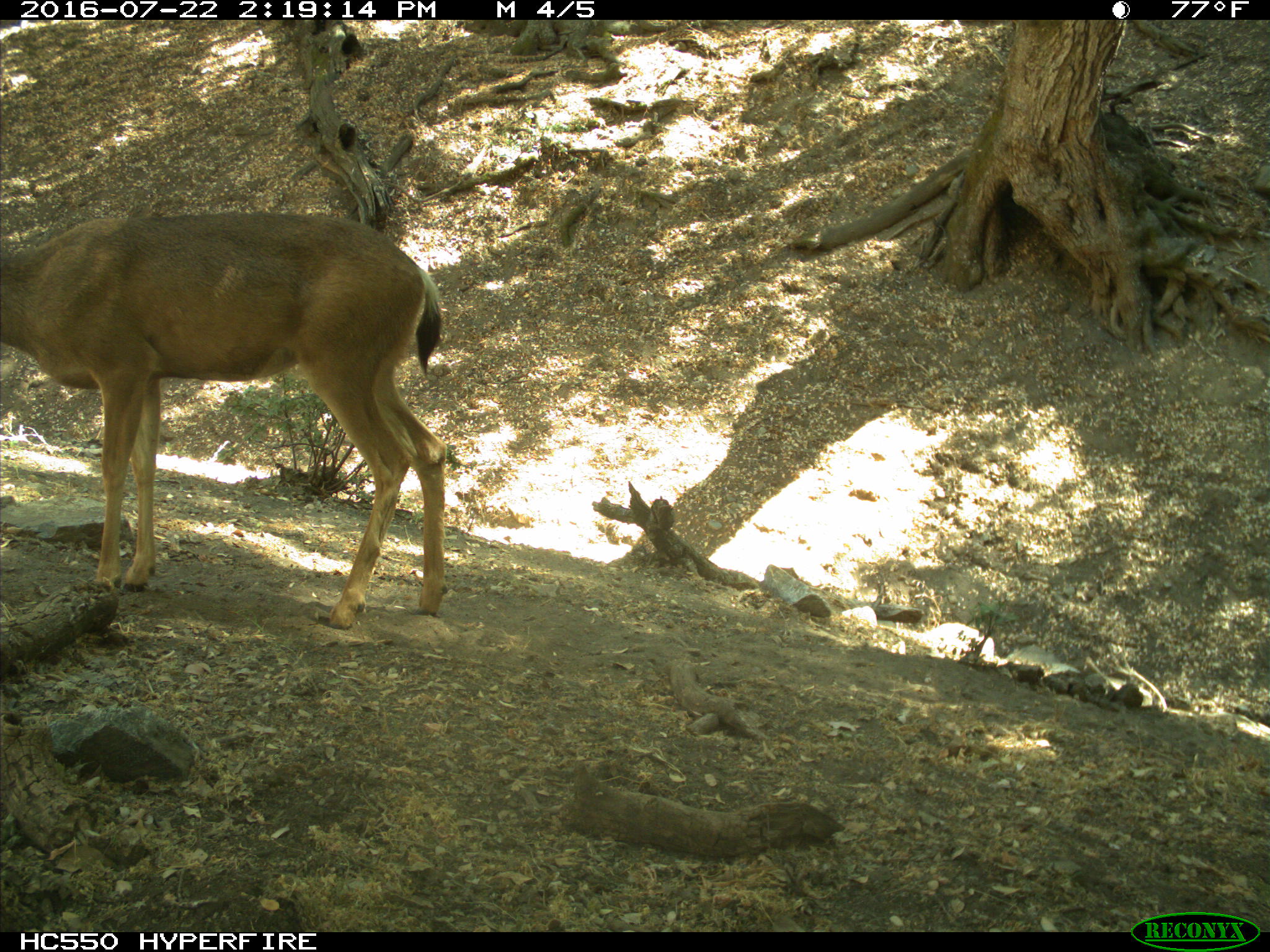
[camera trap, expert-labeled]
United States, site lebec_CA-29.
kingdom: Animalia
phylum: Chordata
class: Mammalia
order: Artiodactyla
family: Cervidae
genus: Odocoileus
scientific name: Odocoileus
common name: deer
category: unidentified deer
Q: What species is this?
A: Unidentified deer (deer) (Odocoileus).